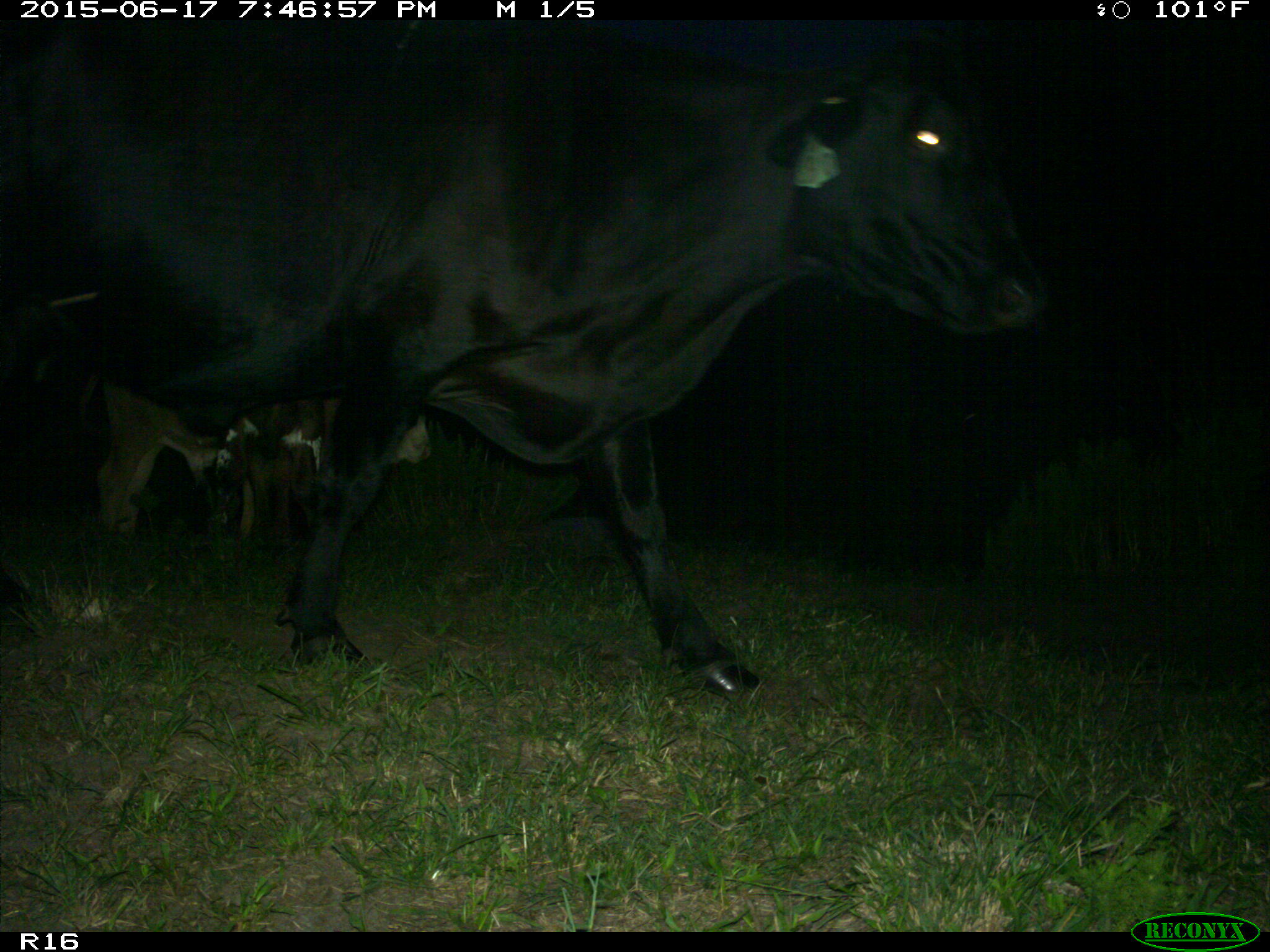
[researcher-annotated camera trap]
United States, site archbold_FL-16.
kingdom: Animalia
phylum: Chordata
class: Mammalia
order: Artiodactyla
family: Bovidae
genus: Bos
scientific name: Bos taurus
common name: domestic cow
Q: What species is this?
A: Bos taurus (domestic cow).